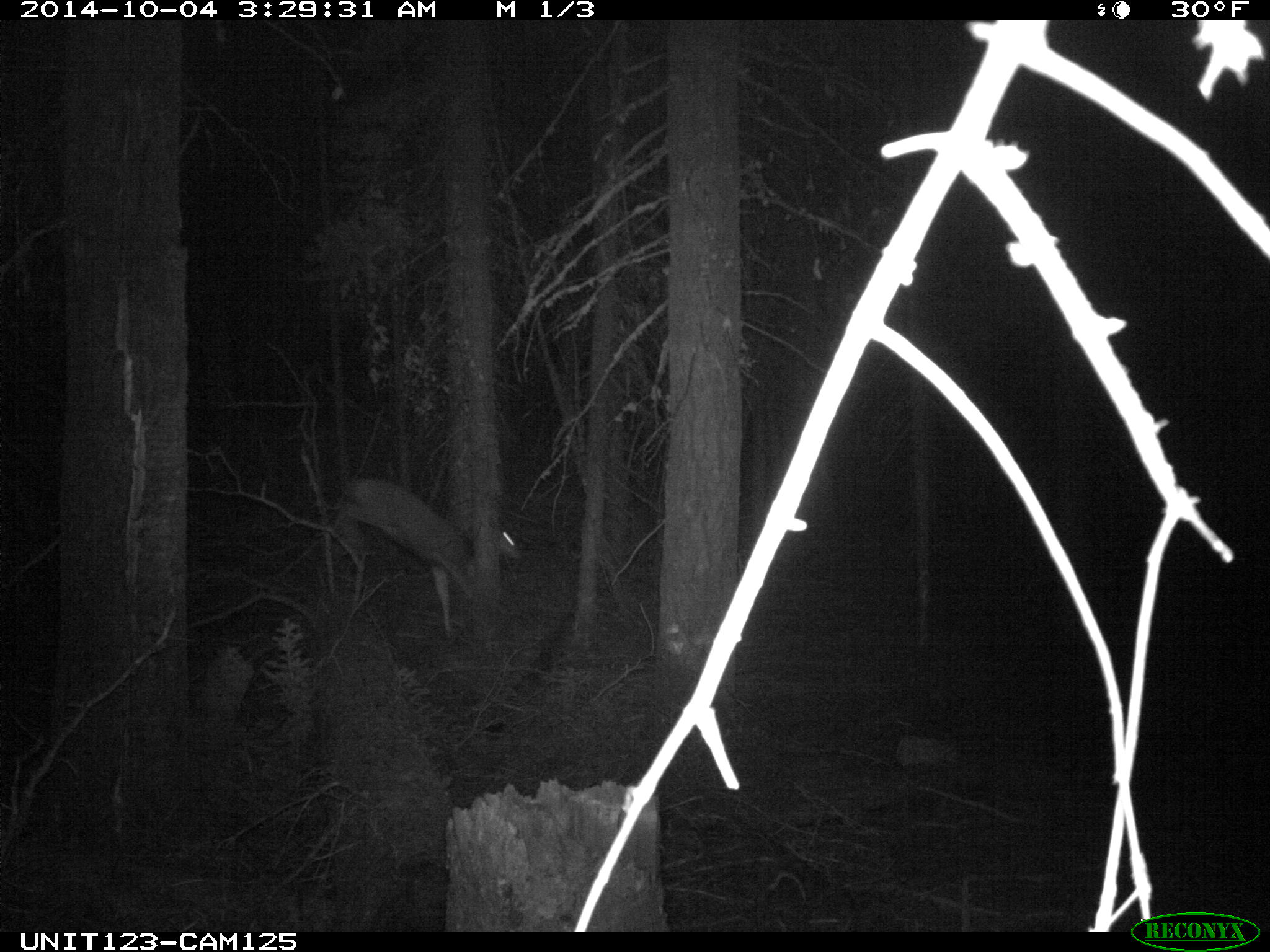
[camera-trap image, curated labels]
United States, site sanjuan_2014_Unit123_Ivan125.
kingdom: Animalia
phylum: Chordata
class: Mammalia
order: Artiodactyla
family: Cervidae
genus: Odocoileus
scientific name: Odocoileus hemionus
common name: mule deer